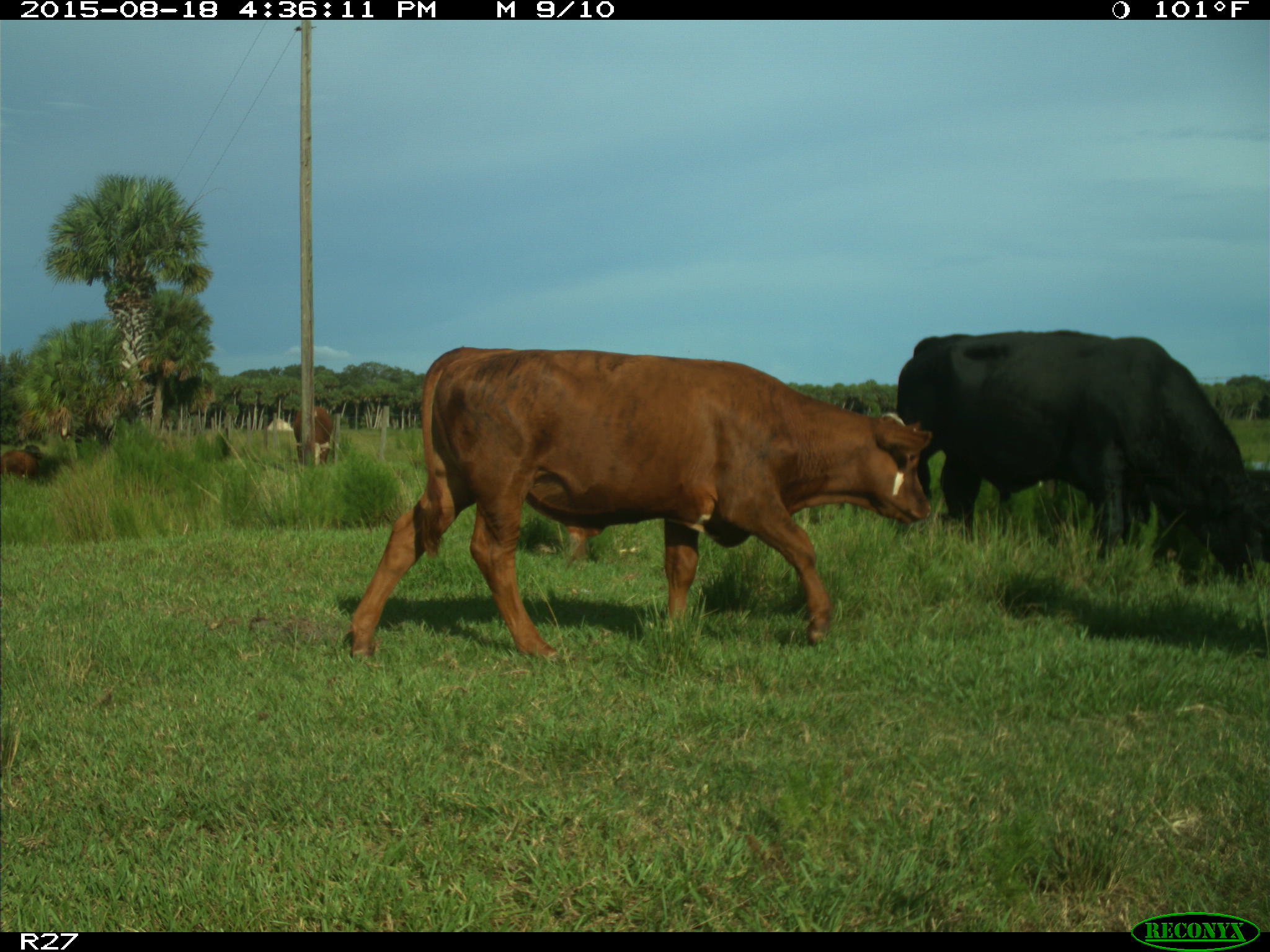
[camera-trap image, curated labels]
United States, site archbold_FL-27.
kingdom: Animalia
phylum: Chordata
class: Mammalia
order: Artiodactyla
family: Bovidae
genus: Bos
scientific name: Bos taurus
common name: domestic cow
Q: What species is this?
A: Bos taurus (domestic cow).